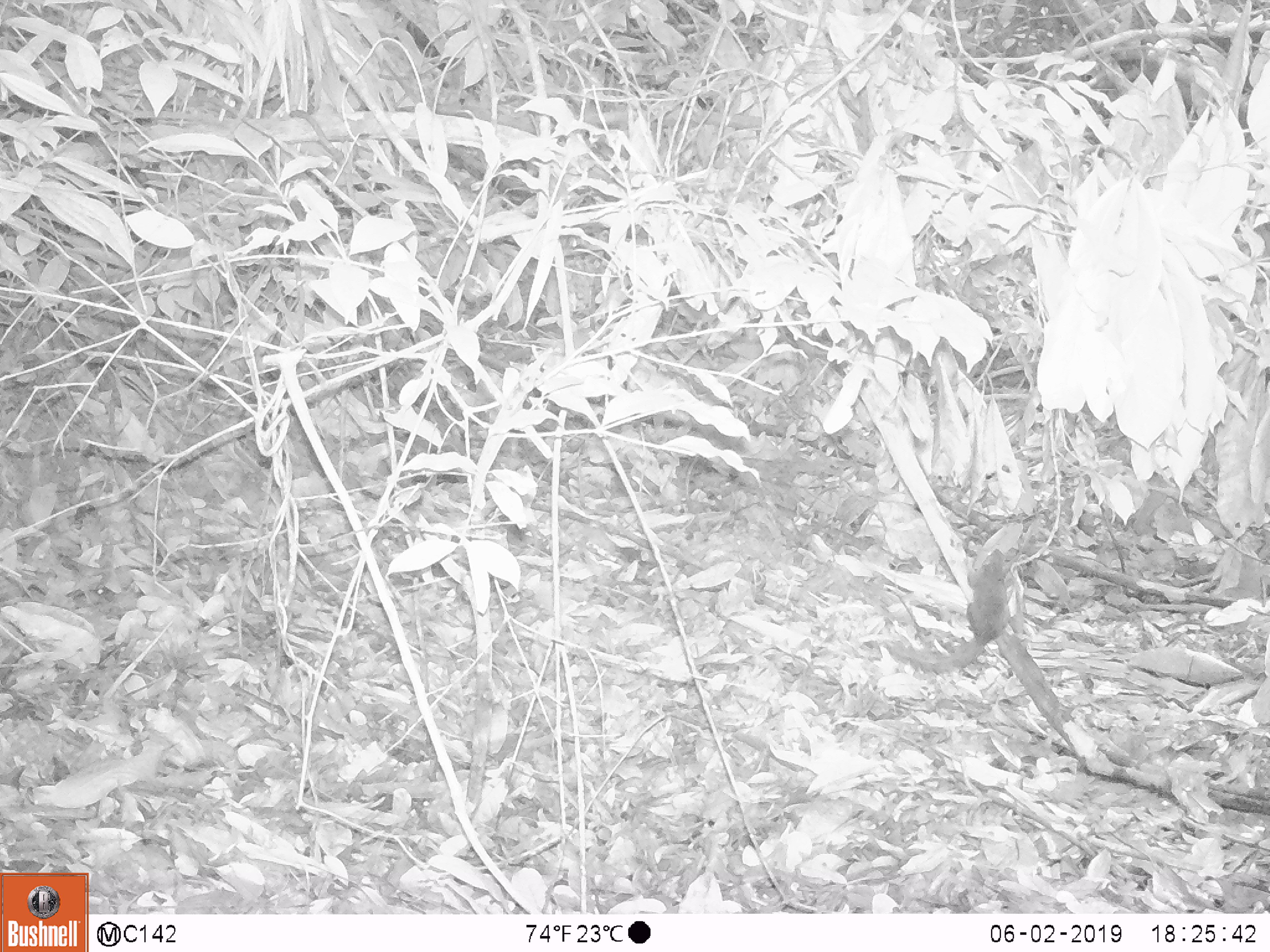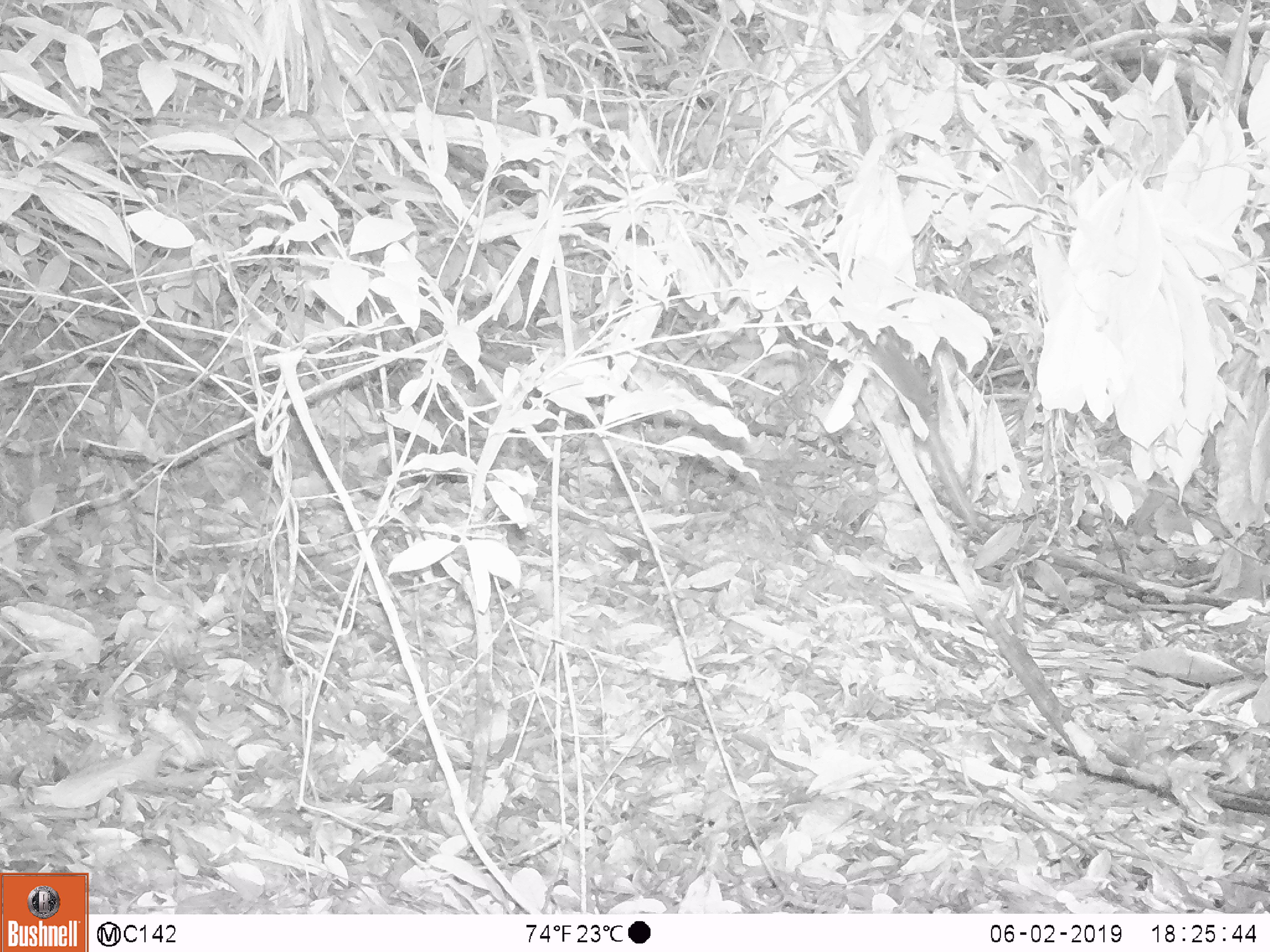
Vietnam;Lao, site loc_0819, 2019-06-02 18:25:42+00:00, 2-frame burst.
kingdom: Animalia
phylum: Chordata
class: Mammalia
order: Scandentia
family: Tupaiidae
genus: Tupaia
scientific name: Tupaia belangeri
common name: northern treeshrew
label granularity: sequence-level